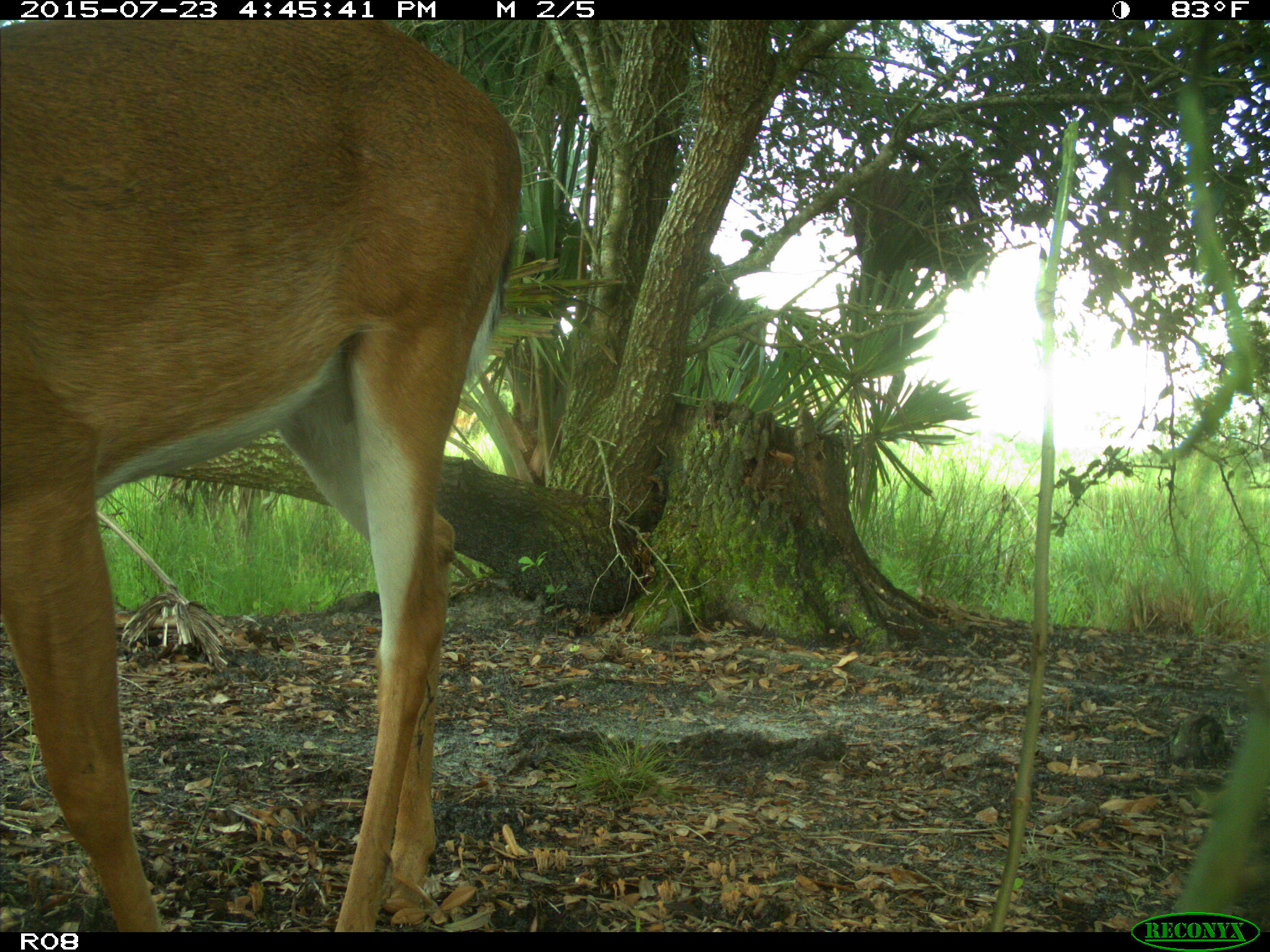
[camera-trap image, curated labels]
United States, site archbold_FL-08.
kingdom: Animalia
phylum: Chordata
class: Mammalia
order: Artiodactyla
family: Cervidae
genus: Odocoileus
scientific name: Odocoileus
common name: deer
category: unidentified deer